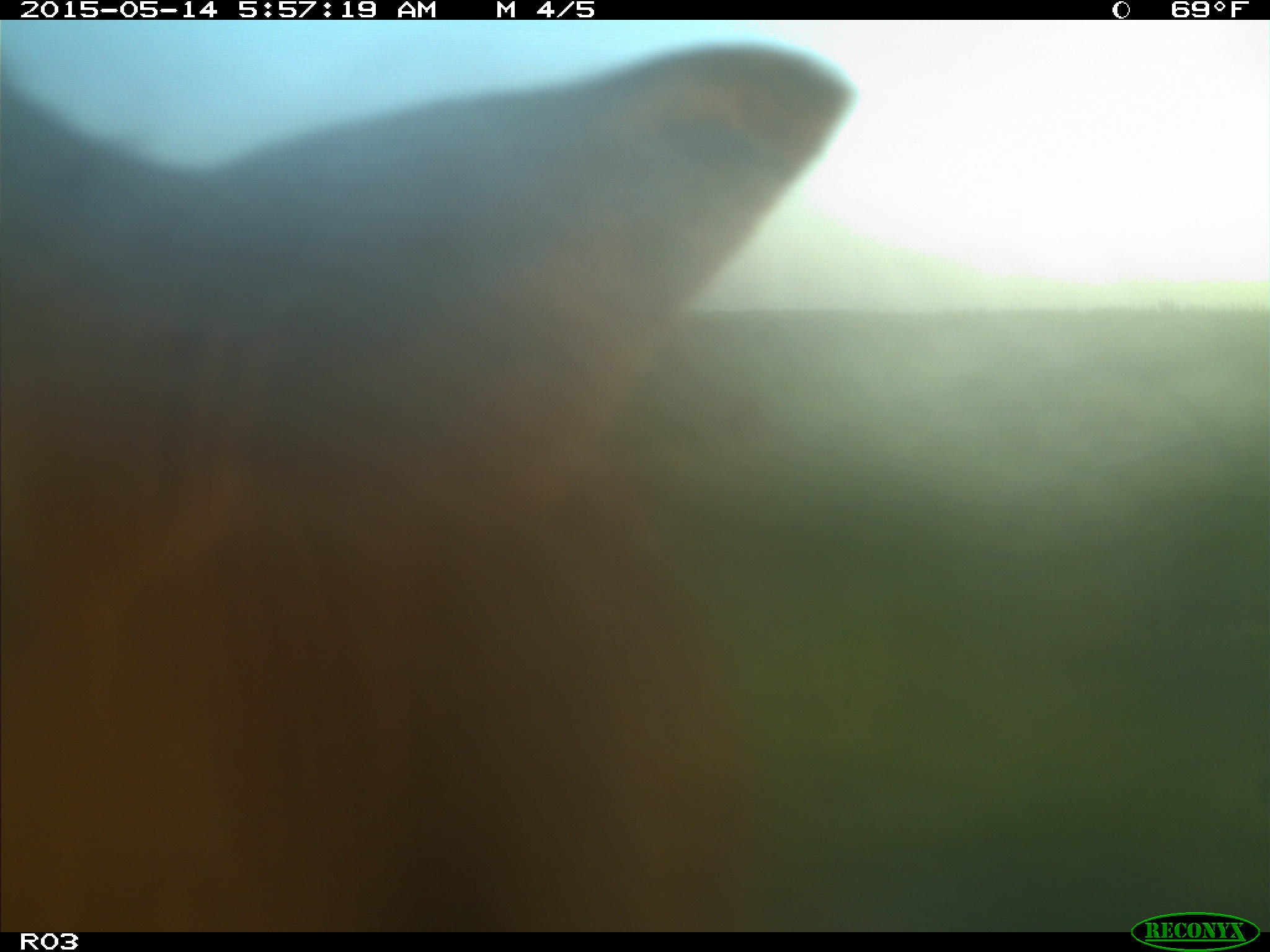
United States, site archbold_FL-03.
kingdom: Animalia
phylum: Chordata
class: Mammalia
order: Artiodactyla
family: Bovidae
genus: Bos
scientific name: Bos taurus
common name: domestic cow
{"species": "Bos taurus (domestic cow)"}